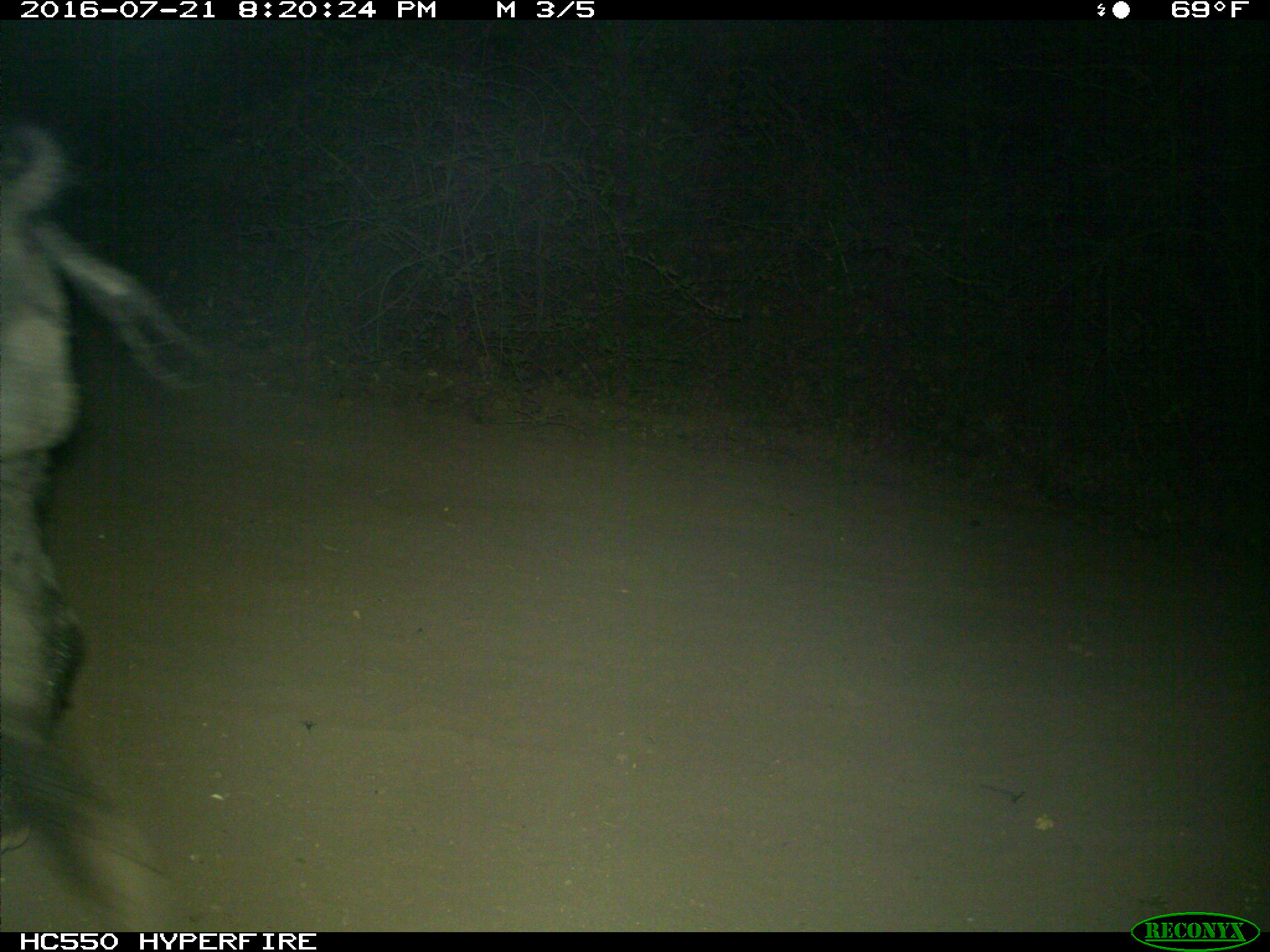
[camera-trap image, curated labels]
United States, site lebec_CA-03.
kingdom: Animalia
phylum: Chordata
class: Mammalia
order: Artiodactyla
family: Suidae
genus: Sus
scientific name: Sus scrofa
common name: wild boar